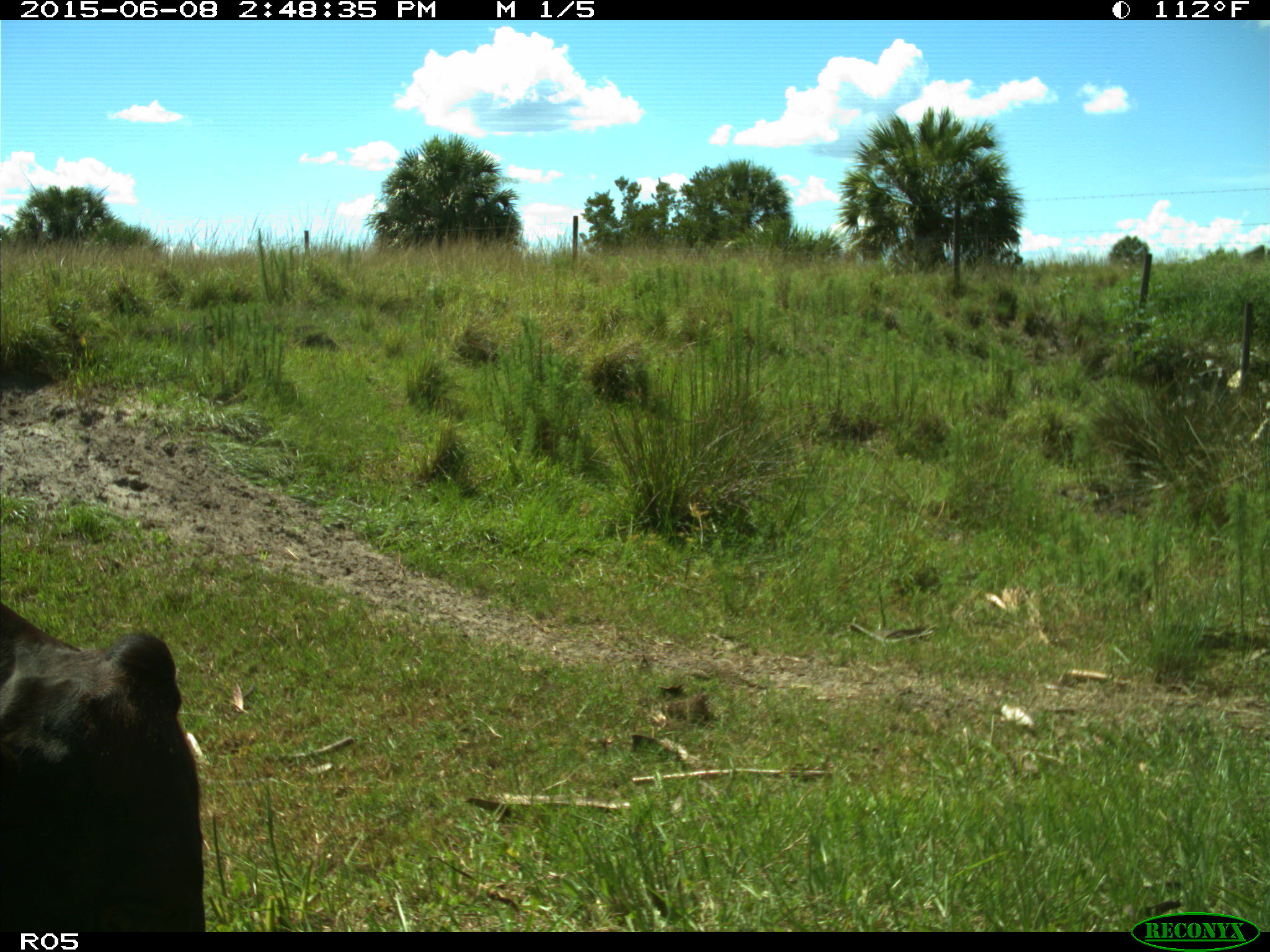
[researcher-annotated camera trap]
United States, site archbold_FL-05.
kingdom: Animalia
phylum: Chordata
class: Mammalia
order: Artiodactyla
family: Bovidae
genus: Bos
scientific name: Bos taurus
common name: domestic cow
Bos taurus (domestic cow).